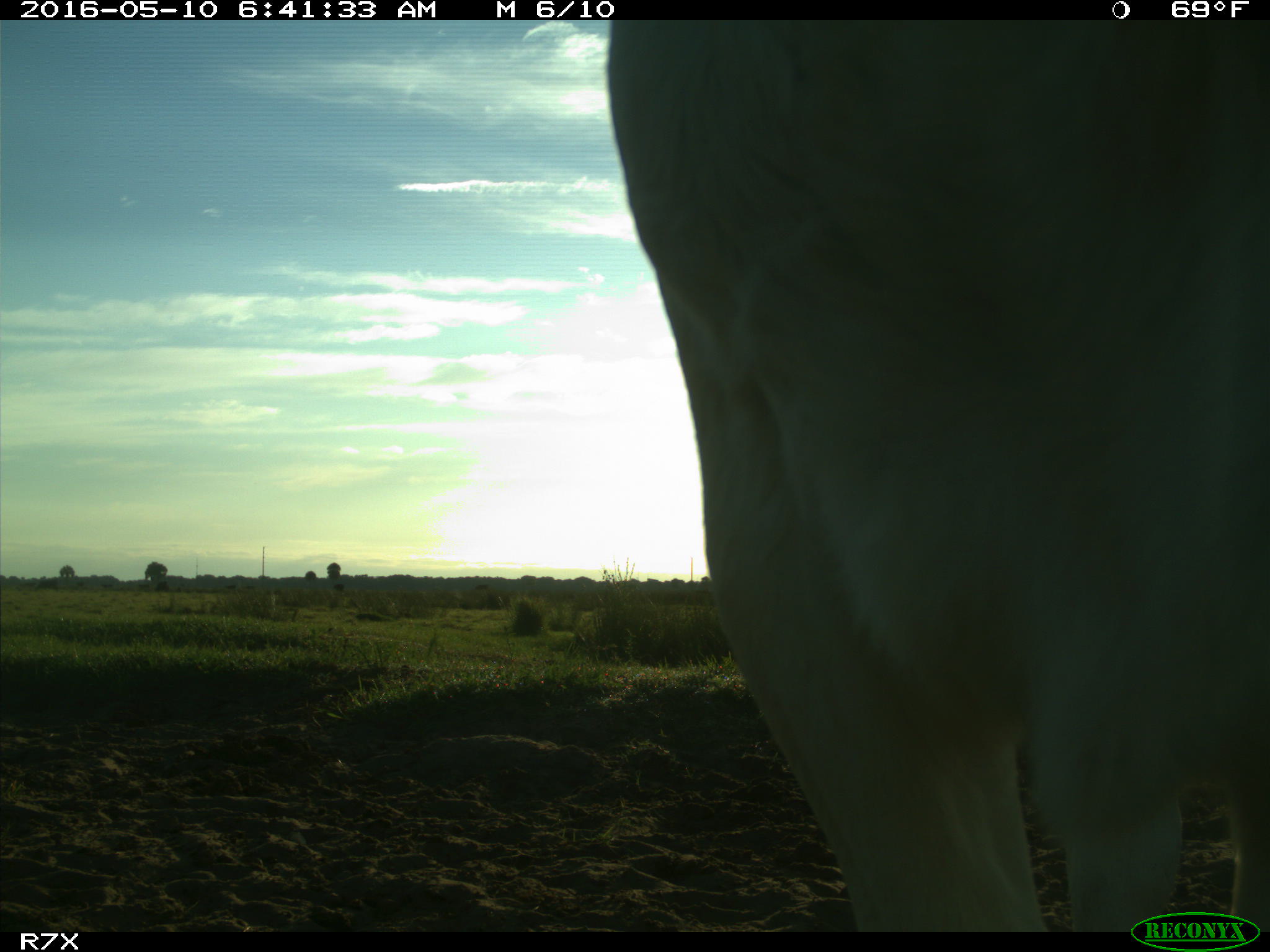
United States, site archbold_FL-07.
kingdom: Animalia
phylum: Chordata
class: Mammalia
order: Artiodactyla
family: Bovidae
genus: Bos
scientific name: Bos taurus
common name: domestic cow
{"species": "Bos taurus (domestic cow)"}